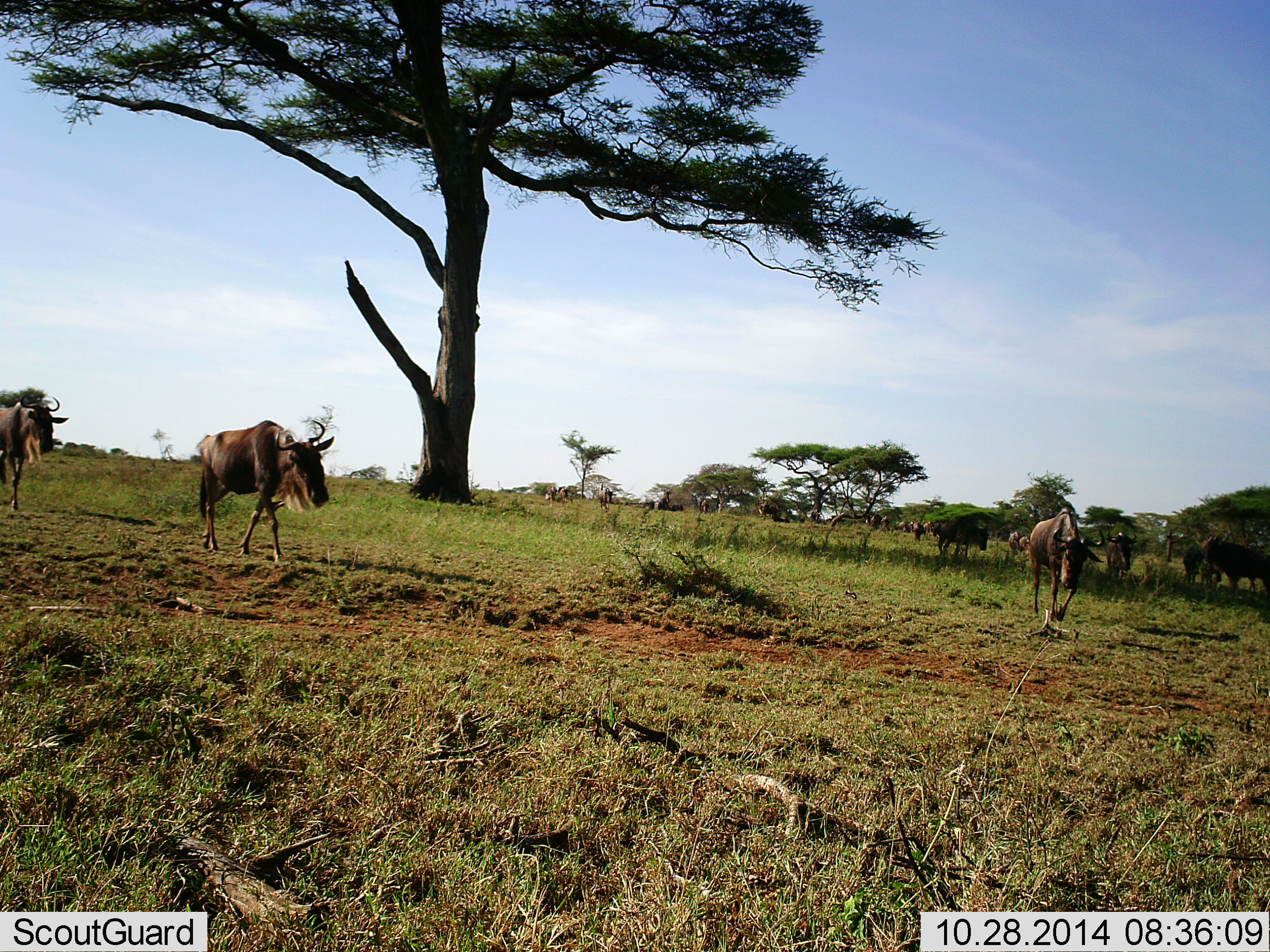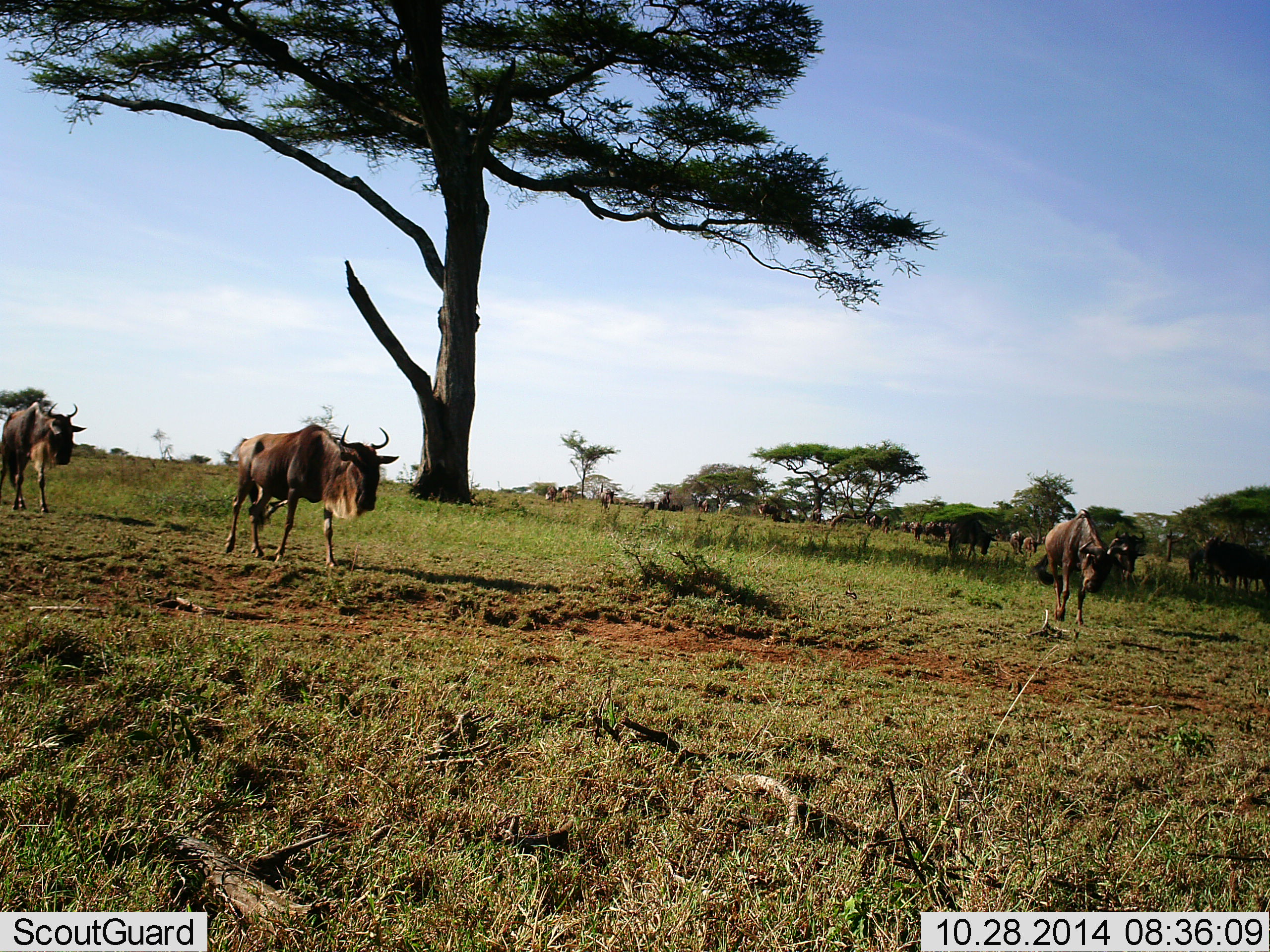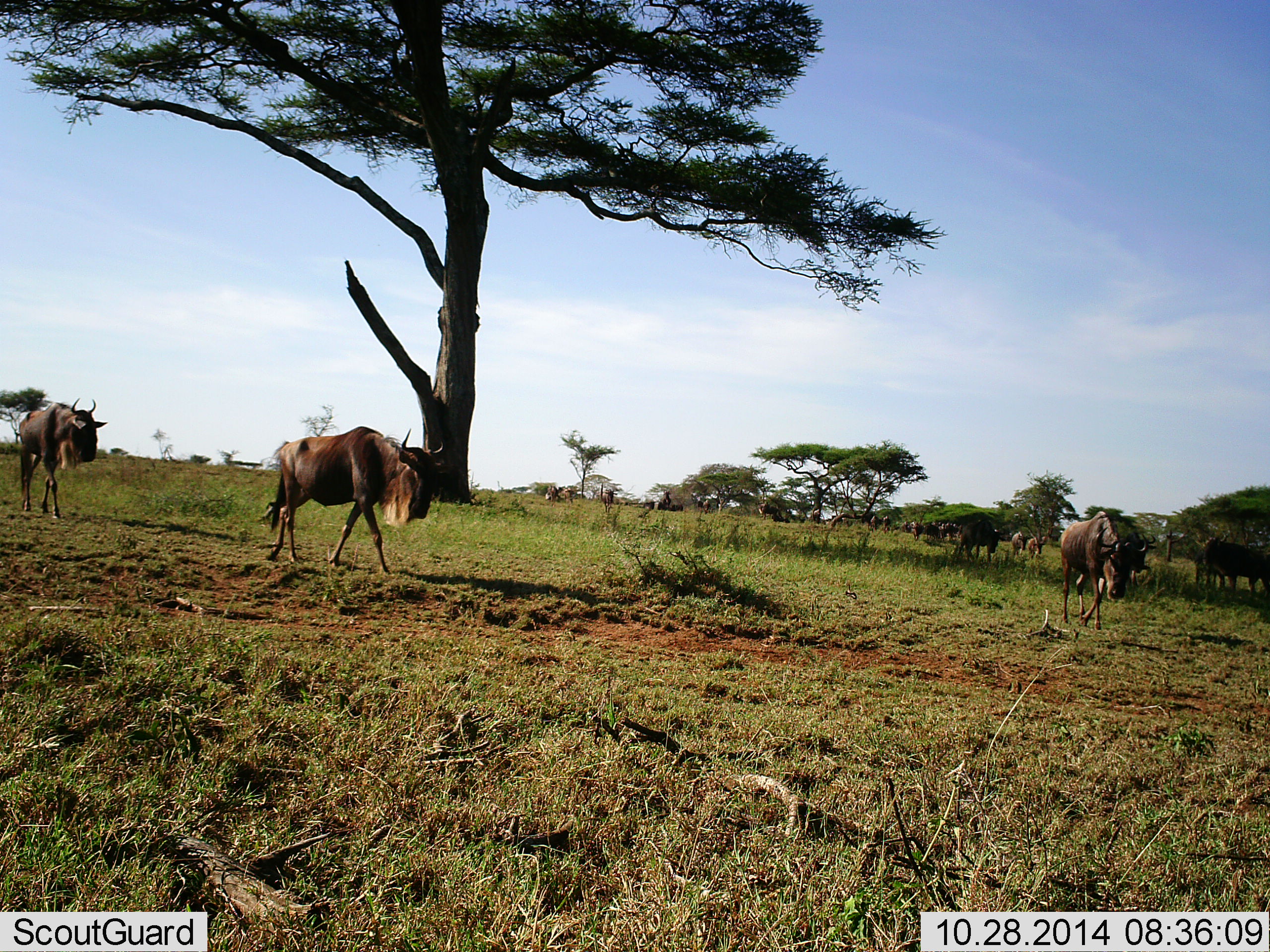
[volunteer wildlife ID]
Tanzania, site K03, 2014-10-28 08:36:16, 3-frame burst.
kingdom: Animalia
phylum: Chordata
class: Mammalia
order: Artiodactyla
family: Bovidae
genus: Connochaetes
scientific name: Connochaetes taurinus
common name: blue wildebeest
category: wildebeest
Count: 11-50.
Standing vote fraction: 10%.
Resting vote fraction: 0%.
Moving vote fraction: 100%.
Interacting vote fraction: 0%.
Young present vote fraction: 0%.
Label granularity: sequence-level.